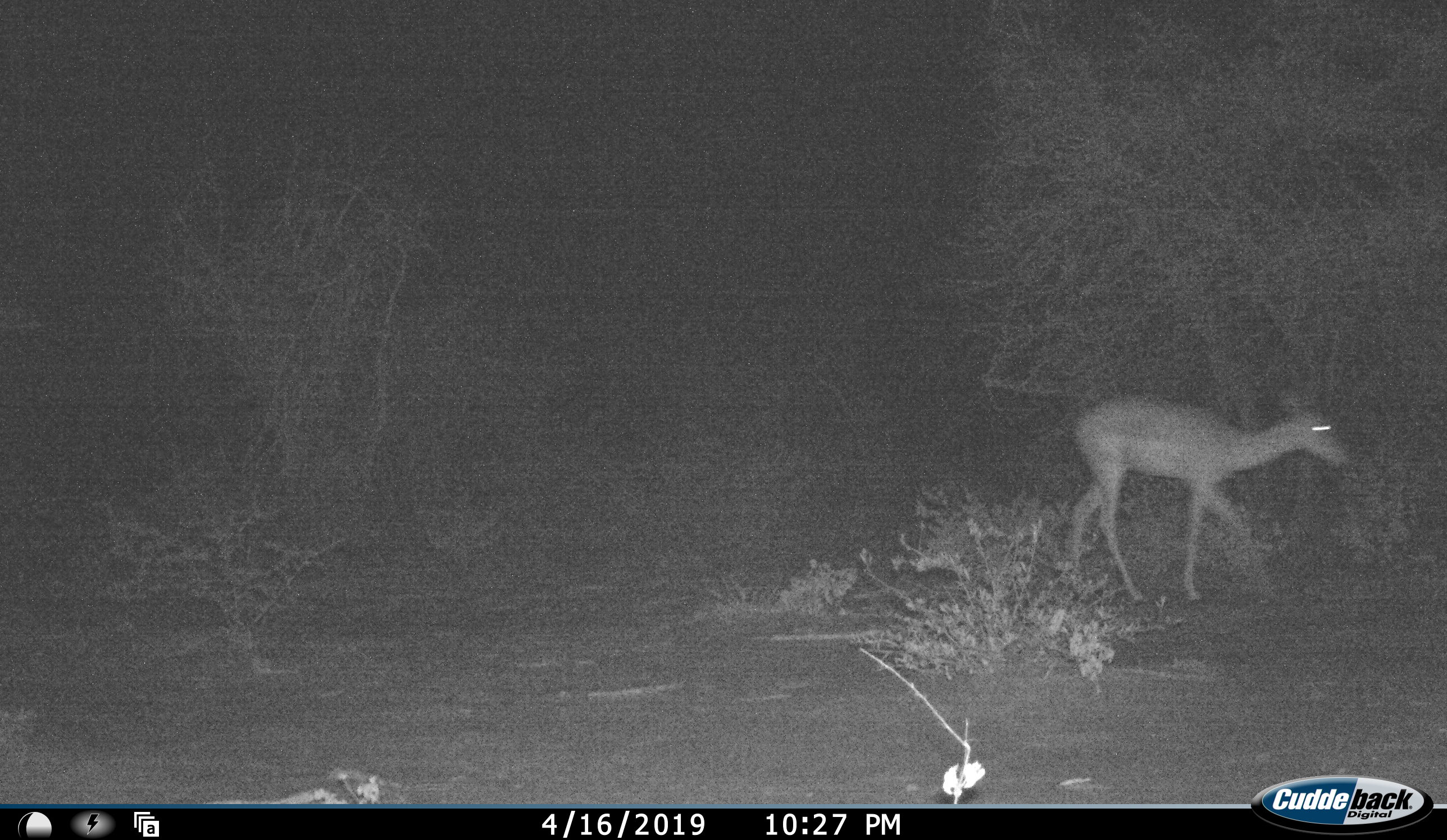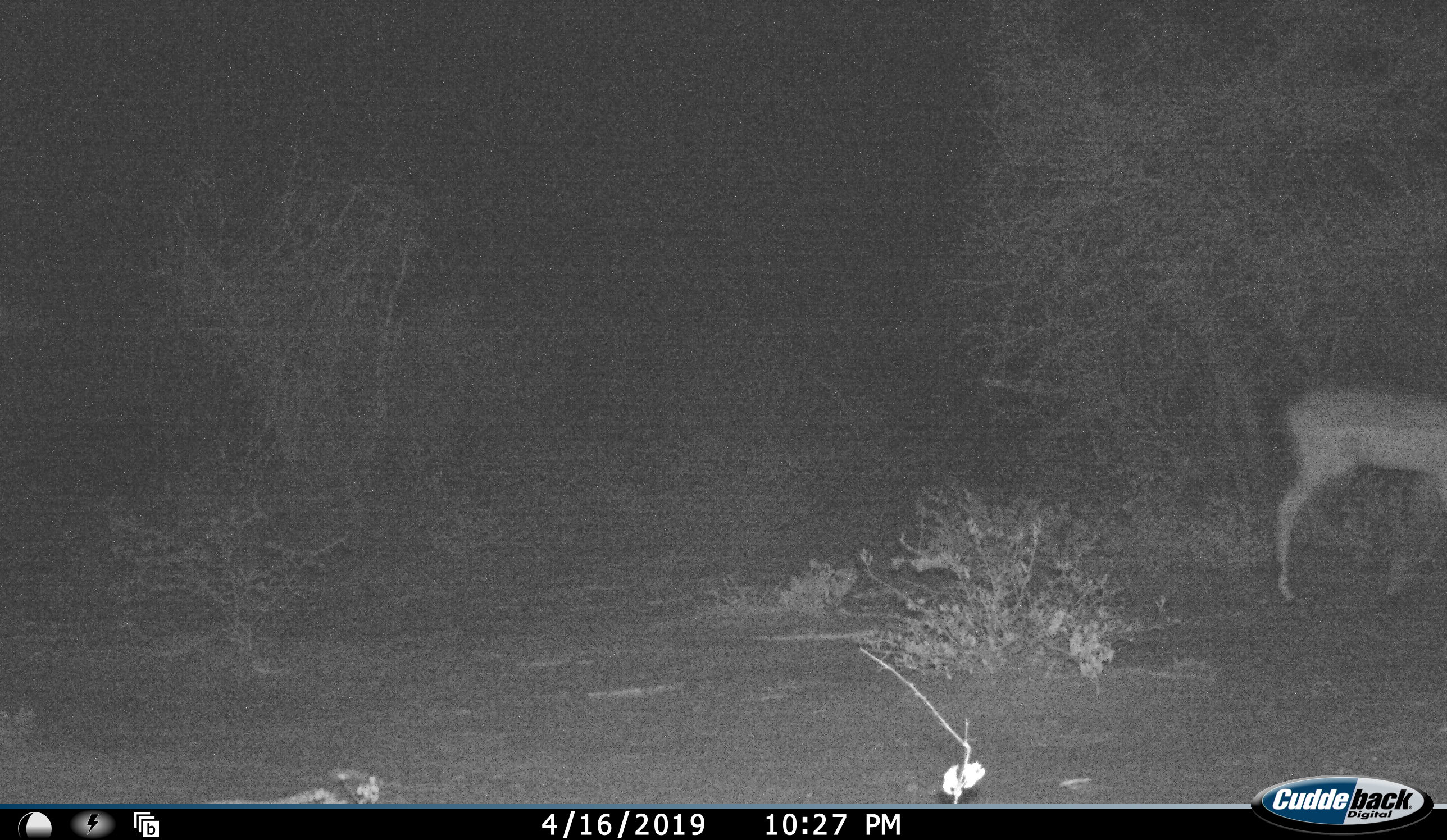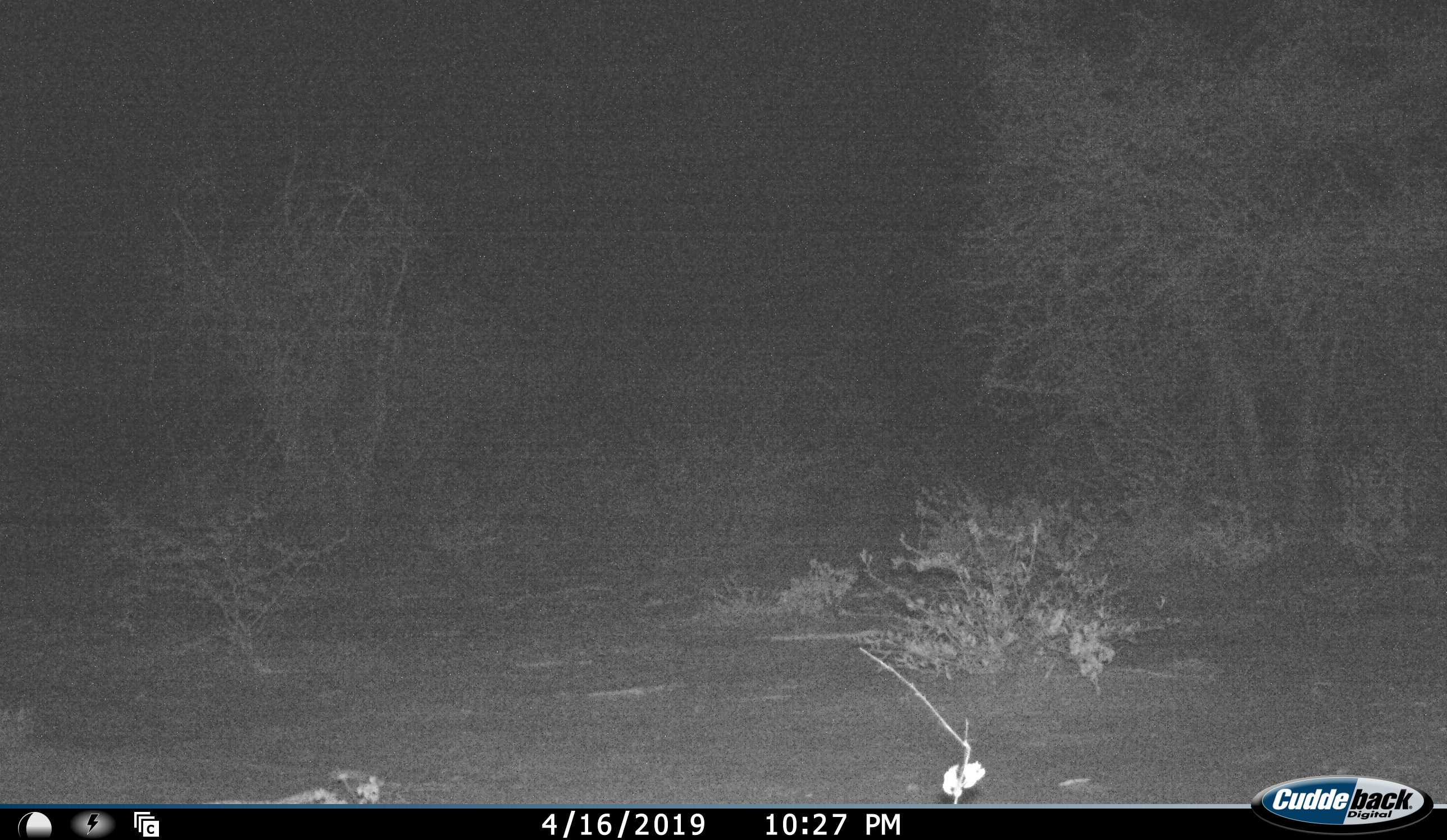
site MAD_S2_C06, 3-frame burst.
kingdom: Animalia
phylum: Chordata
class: Mammalia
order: Artiodactyla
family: Bovidae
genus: Aepyceros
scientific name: Aepyceros melampus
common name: impala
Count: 1.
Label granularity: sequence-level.